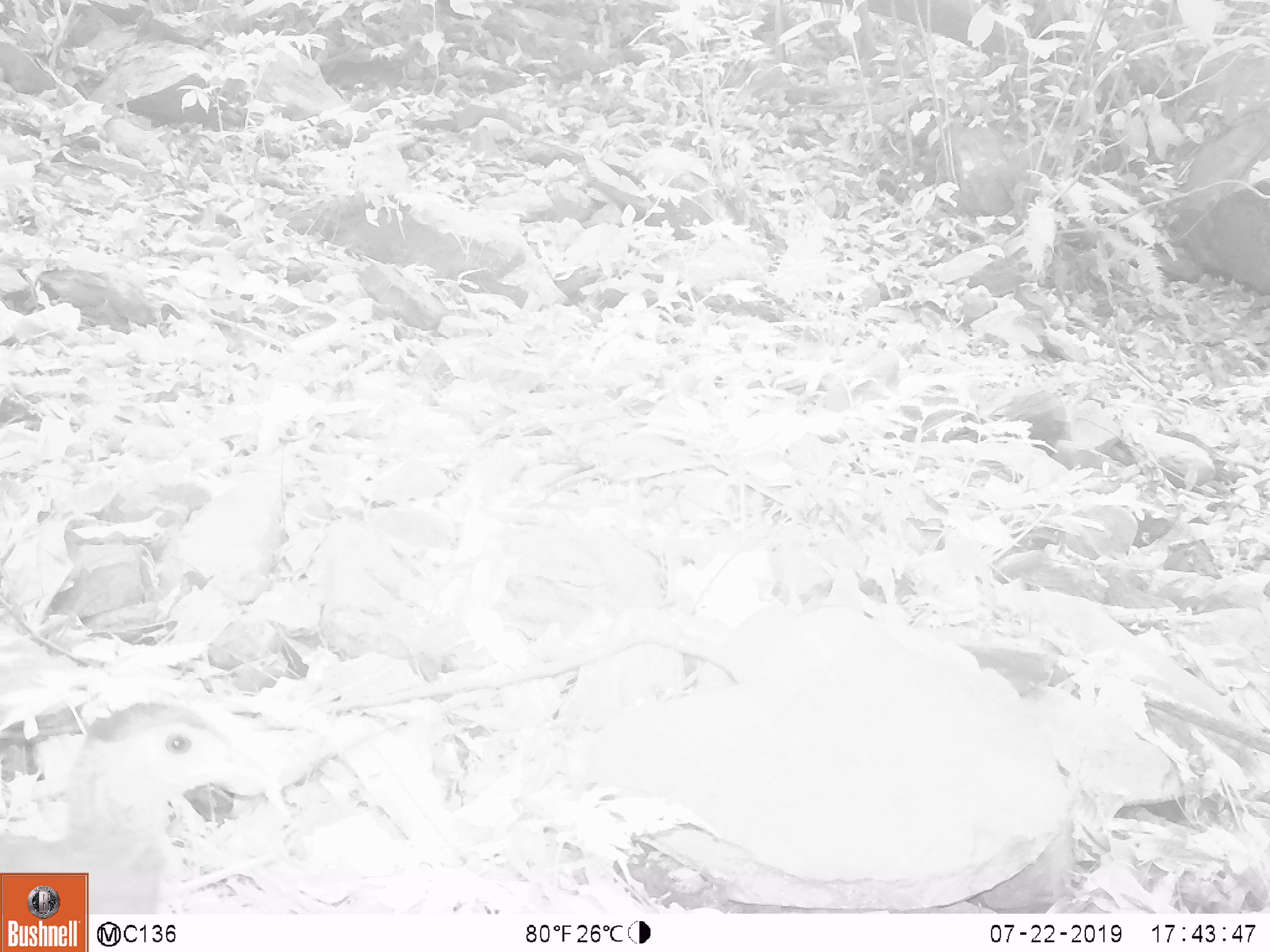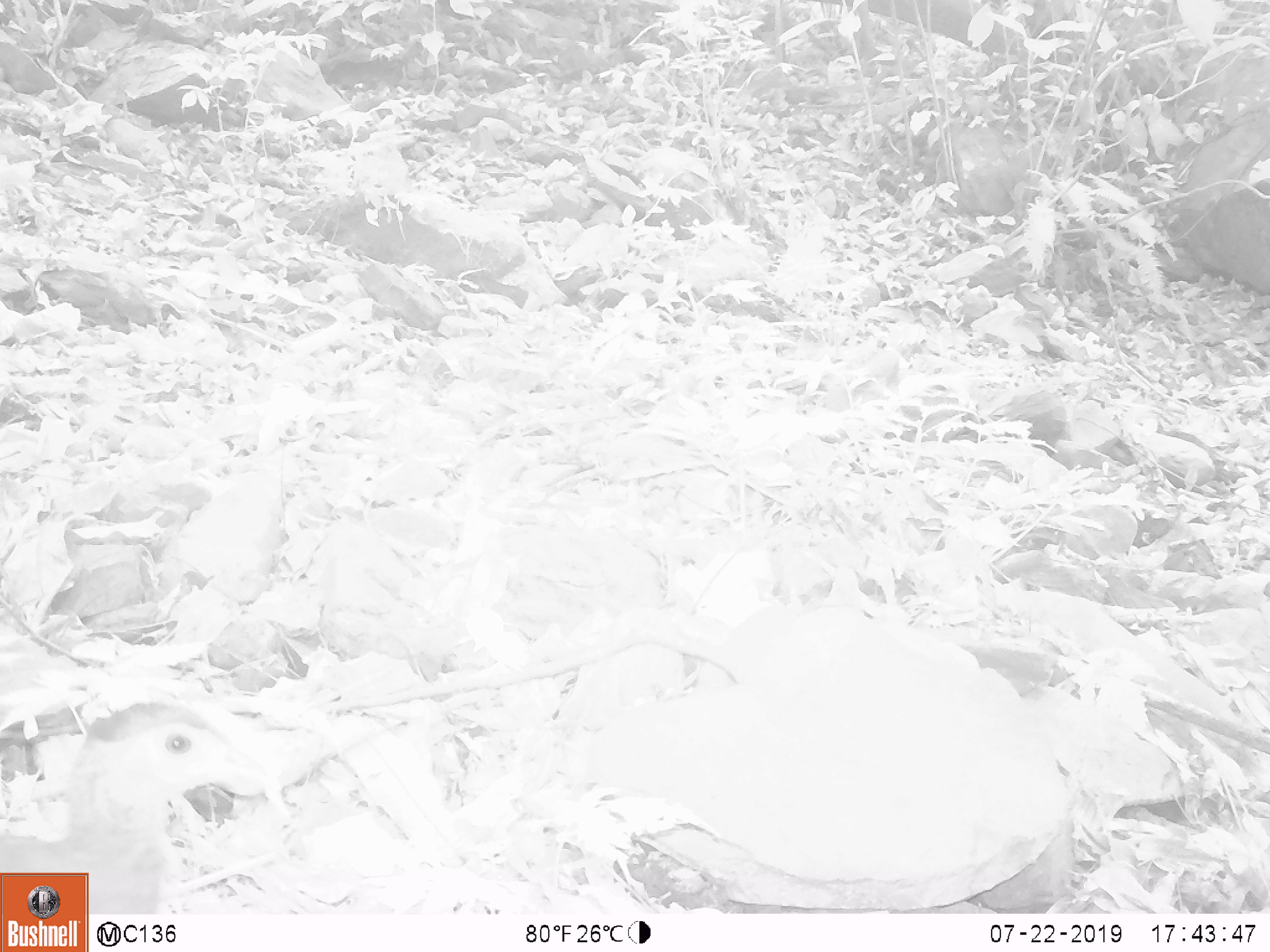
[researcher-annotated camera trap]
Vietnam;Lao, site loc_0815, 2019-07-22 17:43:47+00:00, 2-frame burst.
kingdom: Animalia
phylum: Chordata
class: Aves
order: Galliformes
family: Phasianidae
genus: Lophura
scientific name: Lophura nycthemera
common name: silver pheasant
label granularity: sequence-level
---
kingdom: Animalia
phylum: Chordata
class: Aves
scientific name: Aves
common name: bird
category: unidentified bird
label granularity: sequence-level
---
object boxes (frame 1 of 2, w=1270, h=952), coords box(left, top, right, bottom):
silver pheasant: box(0, 701, 270, 915)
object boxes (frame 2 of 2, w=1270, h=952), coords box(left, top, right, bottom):
unidentified bird: box(0, 701, 270, 915)